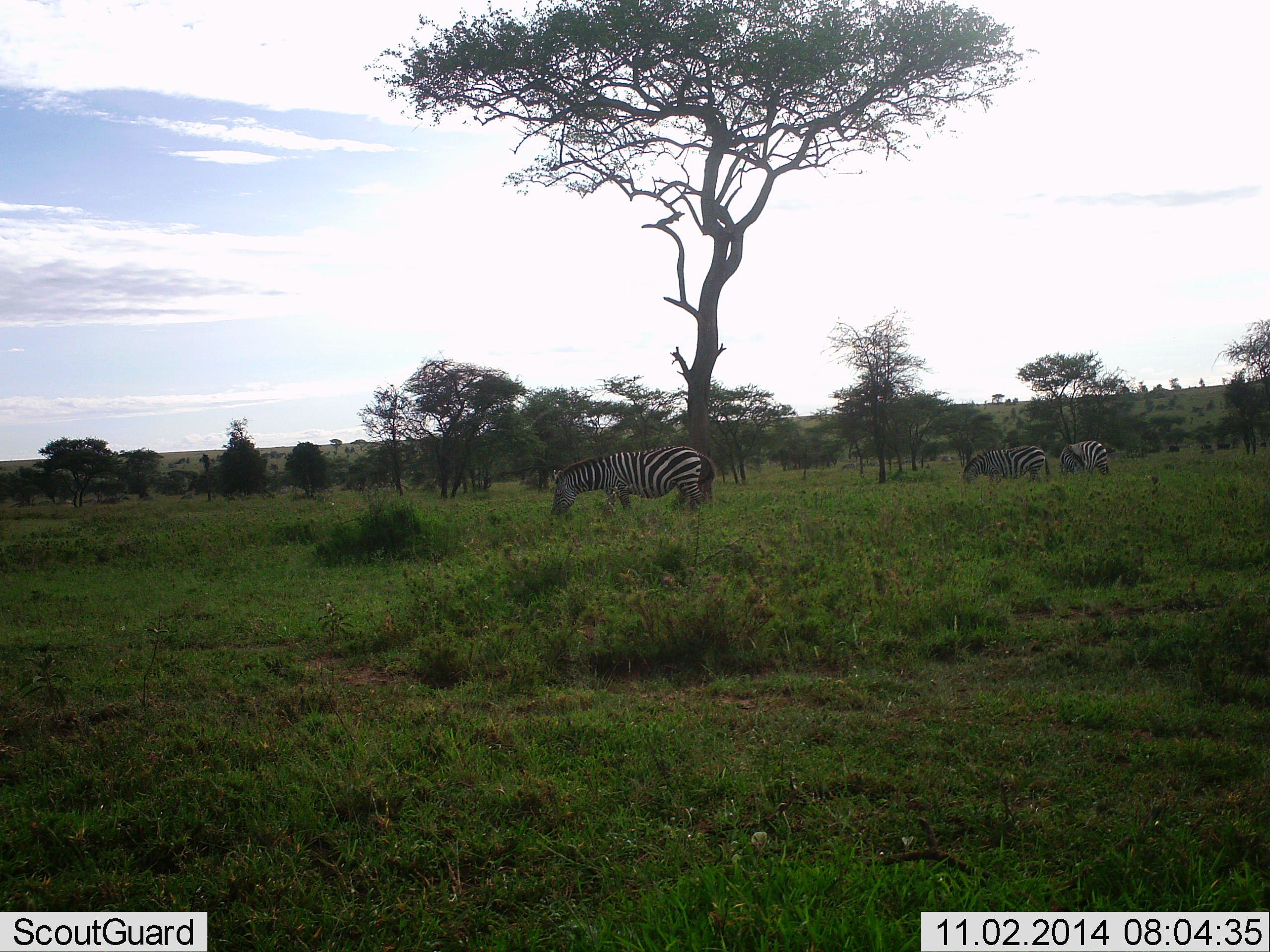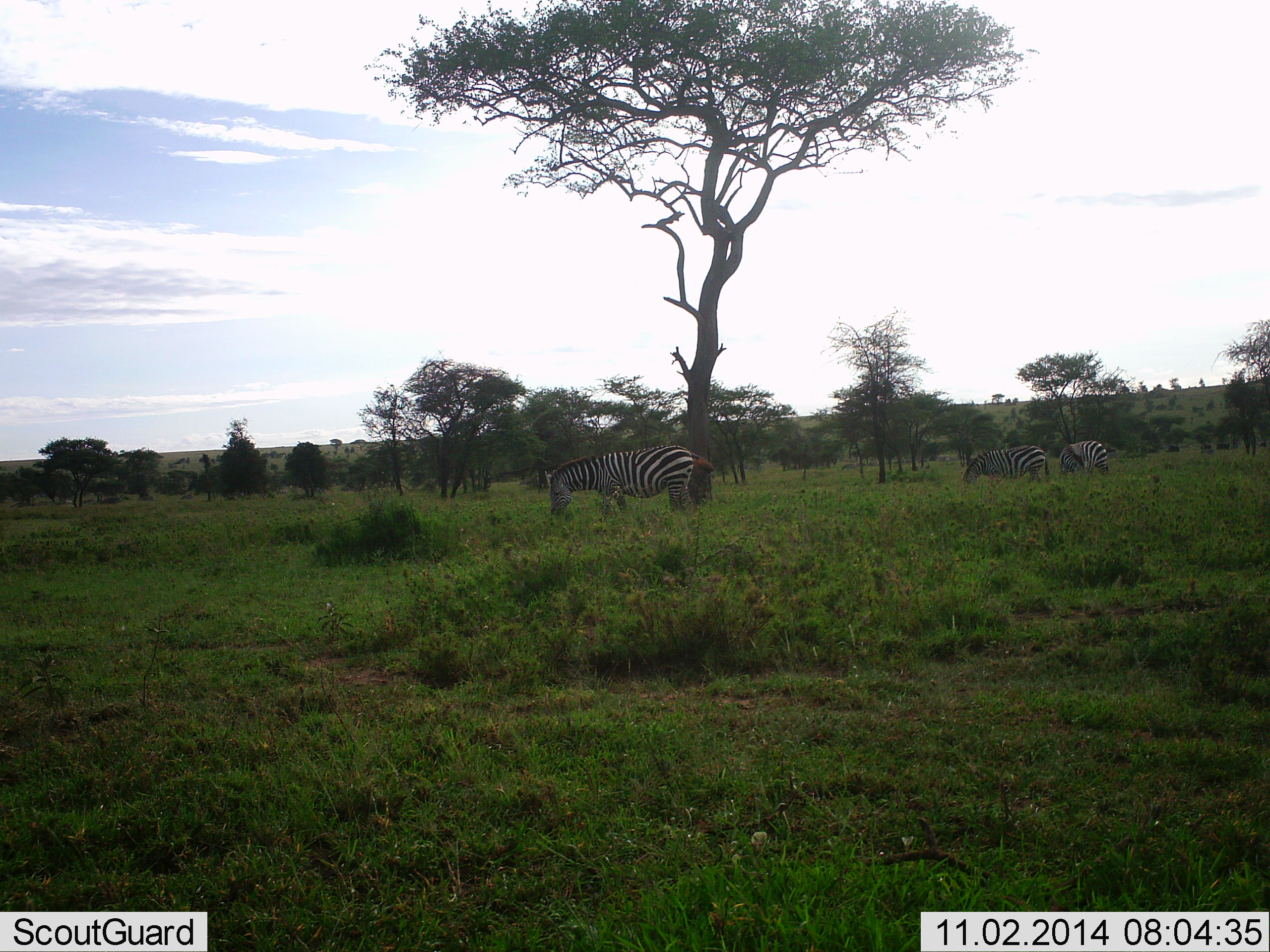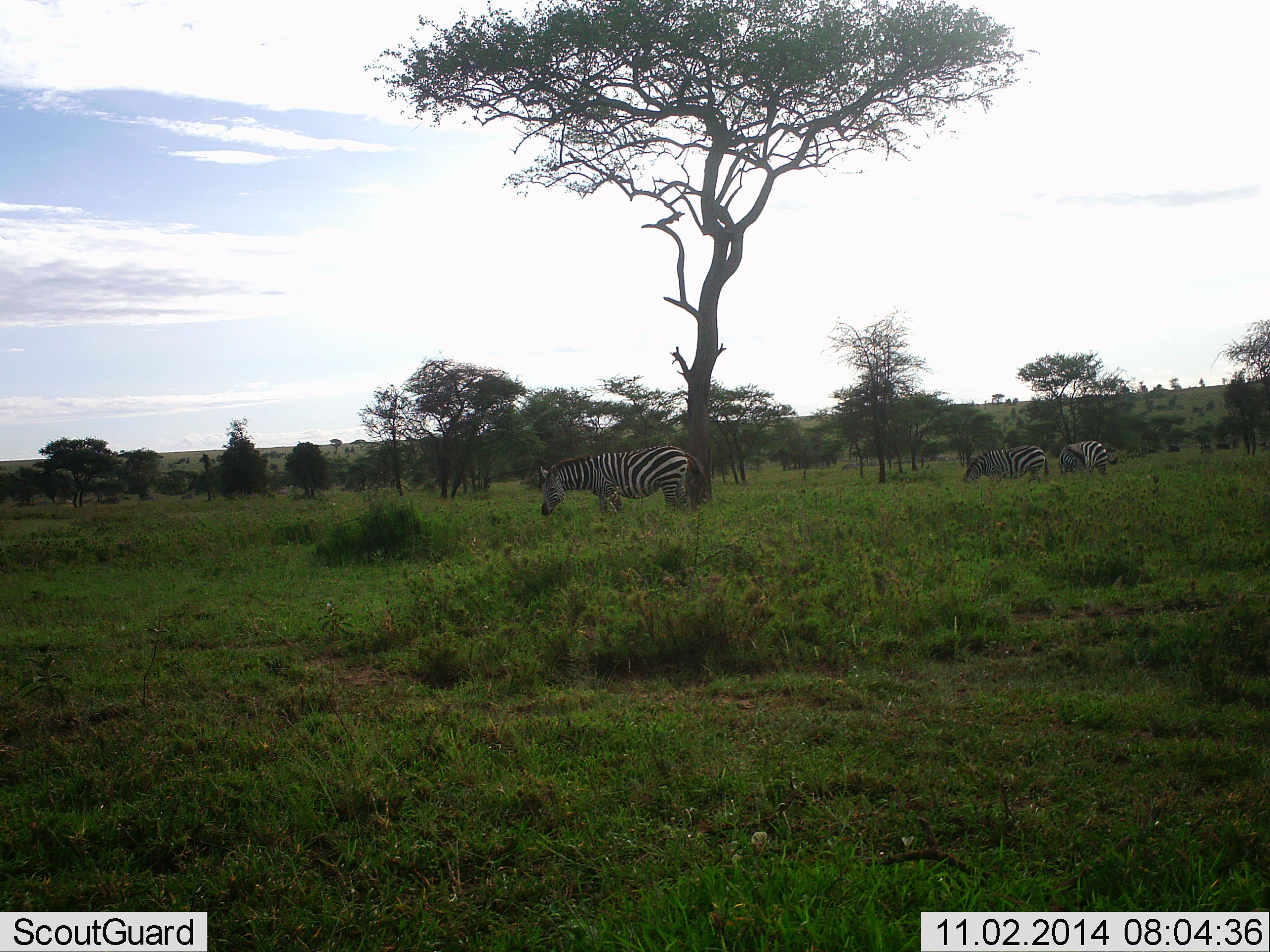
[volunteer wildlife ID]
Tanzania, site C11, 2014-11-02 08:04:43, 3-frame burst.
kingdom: Animalia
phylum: Chordata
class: Mammalia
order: Perissodactyla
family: Equidae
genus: Equus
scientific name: Equus quagga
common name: plains zebra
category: zebra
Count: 3.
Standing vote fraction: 18%.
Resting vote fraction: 0%.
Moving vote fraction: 9%.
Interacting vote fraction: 0%.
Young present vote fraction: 0%.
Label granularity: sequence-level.